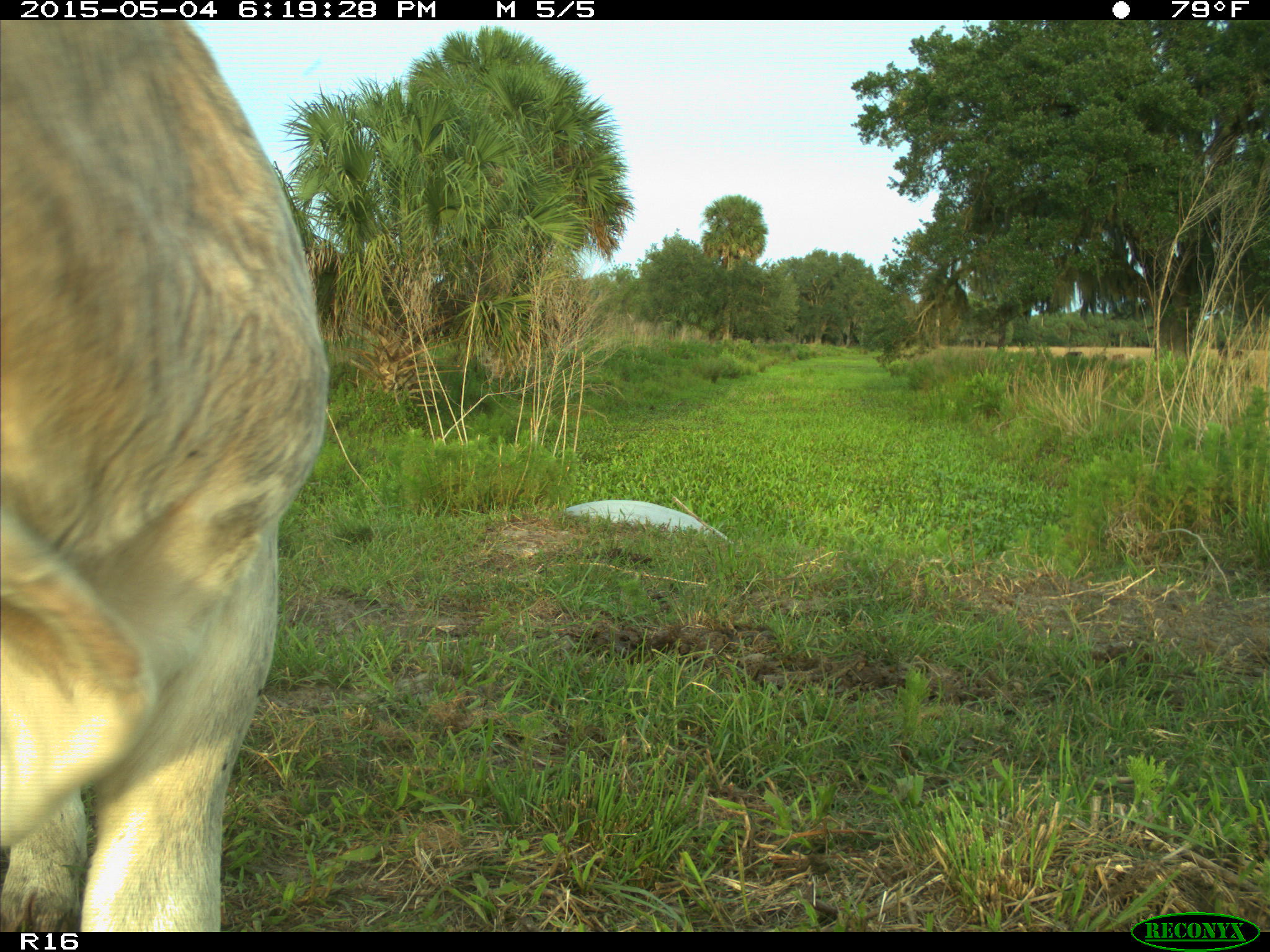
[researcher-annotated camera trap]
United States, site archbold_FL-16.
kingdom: Animalia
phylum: Chordata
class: Mammalia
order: Artiodactyla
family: Bovidae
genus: Bos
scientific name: Bos taurus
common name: domestic cow